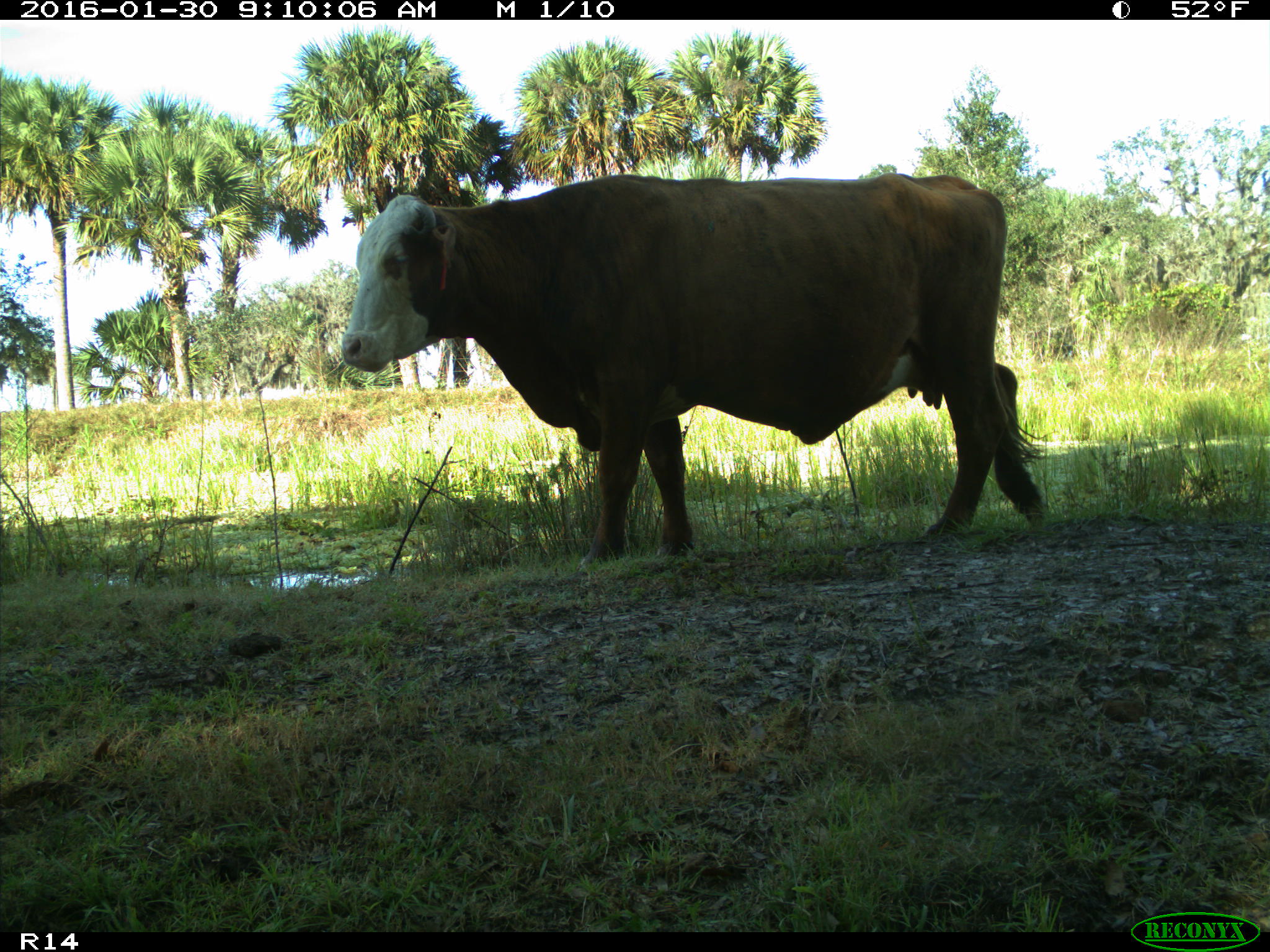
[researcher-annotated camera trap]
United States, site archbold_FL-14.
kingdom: Animalia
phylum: Chordata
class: Mammalia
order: Artiodactyla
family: Bovidae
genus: Bos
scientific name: Bos taurus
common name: domestic cow